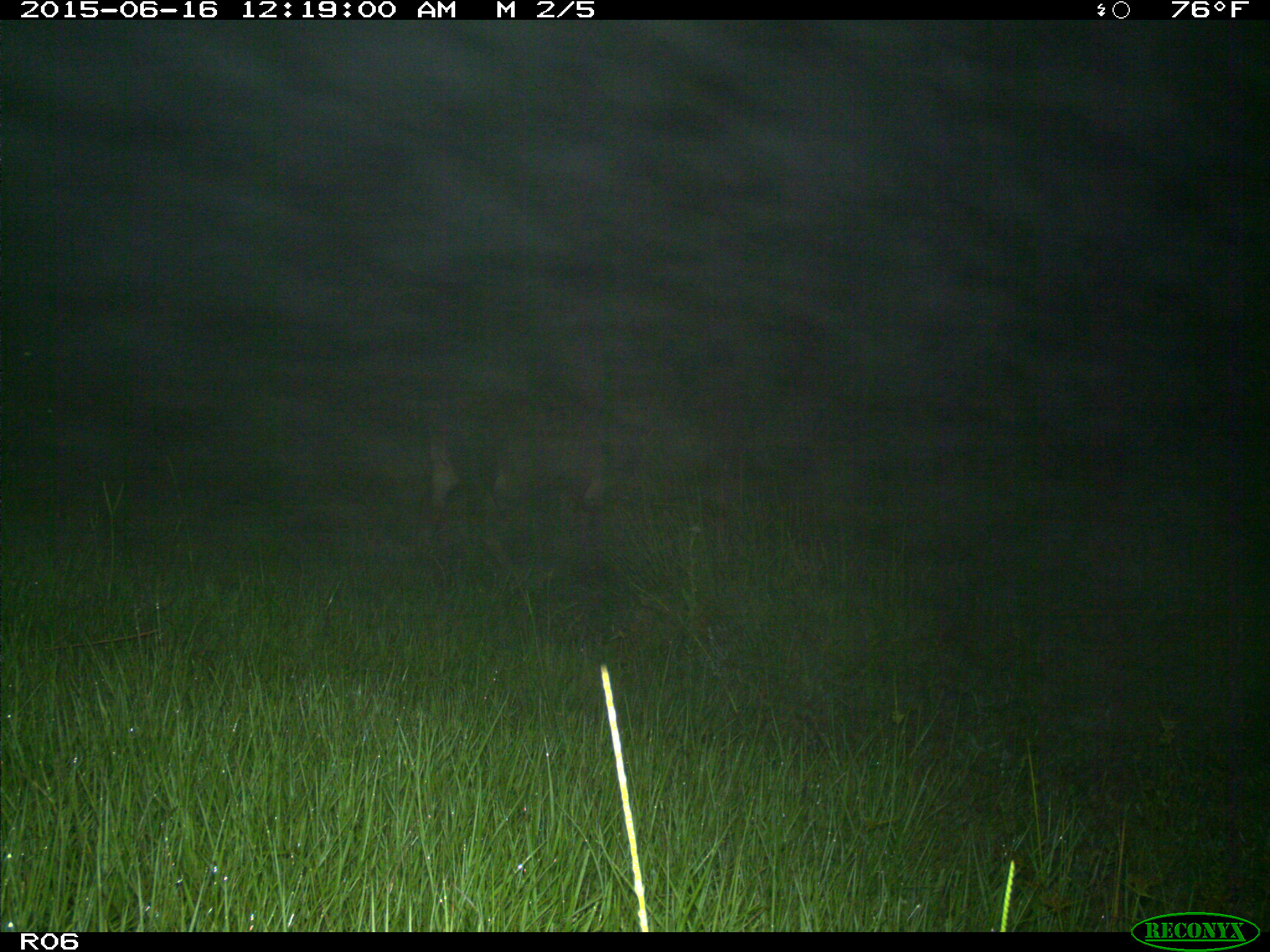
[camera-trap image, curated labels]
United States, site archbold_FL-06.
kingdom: Animalia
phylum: Chordata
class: Mammalia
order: Artiodactyla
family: Bovidae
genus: Bos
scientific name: Bos taurus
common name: domestic cow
Bos taurus (domestic cow).